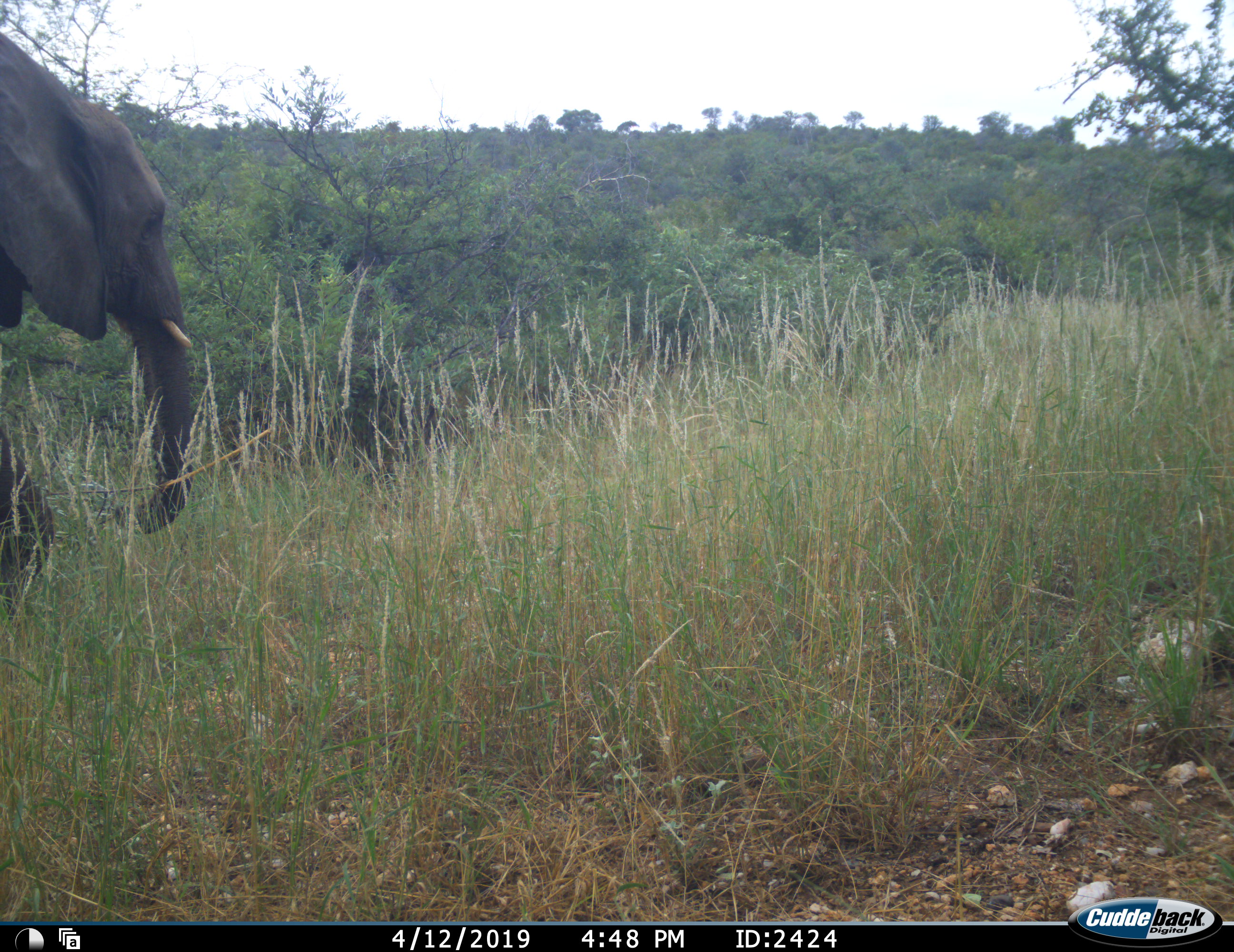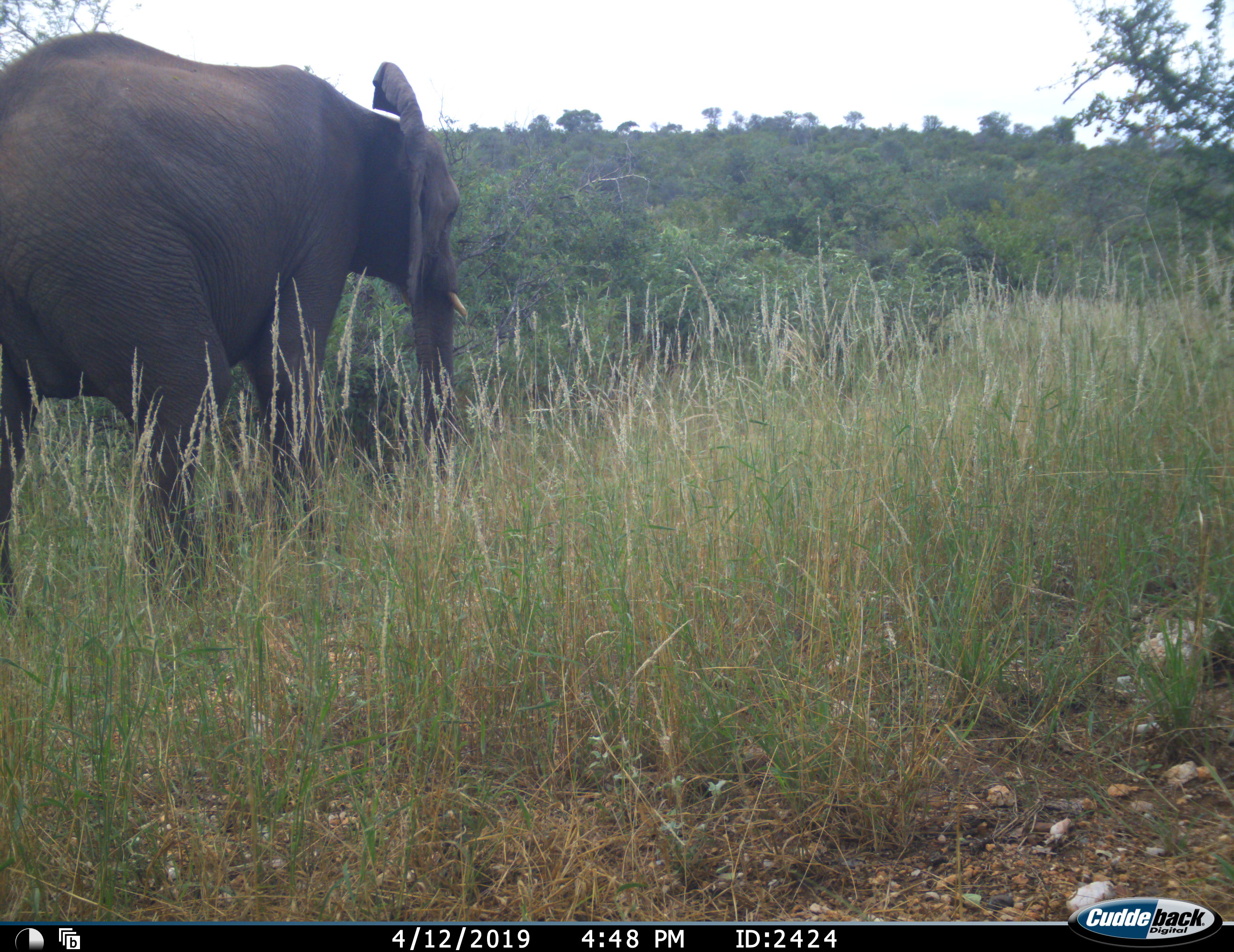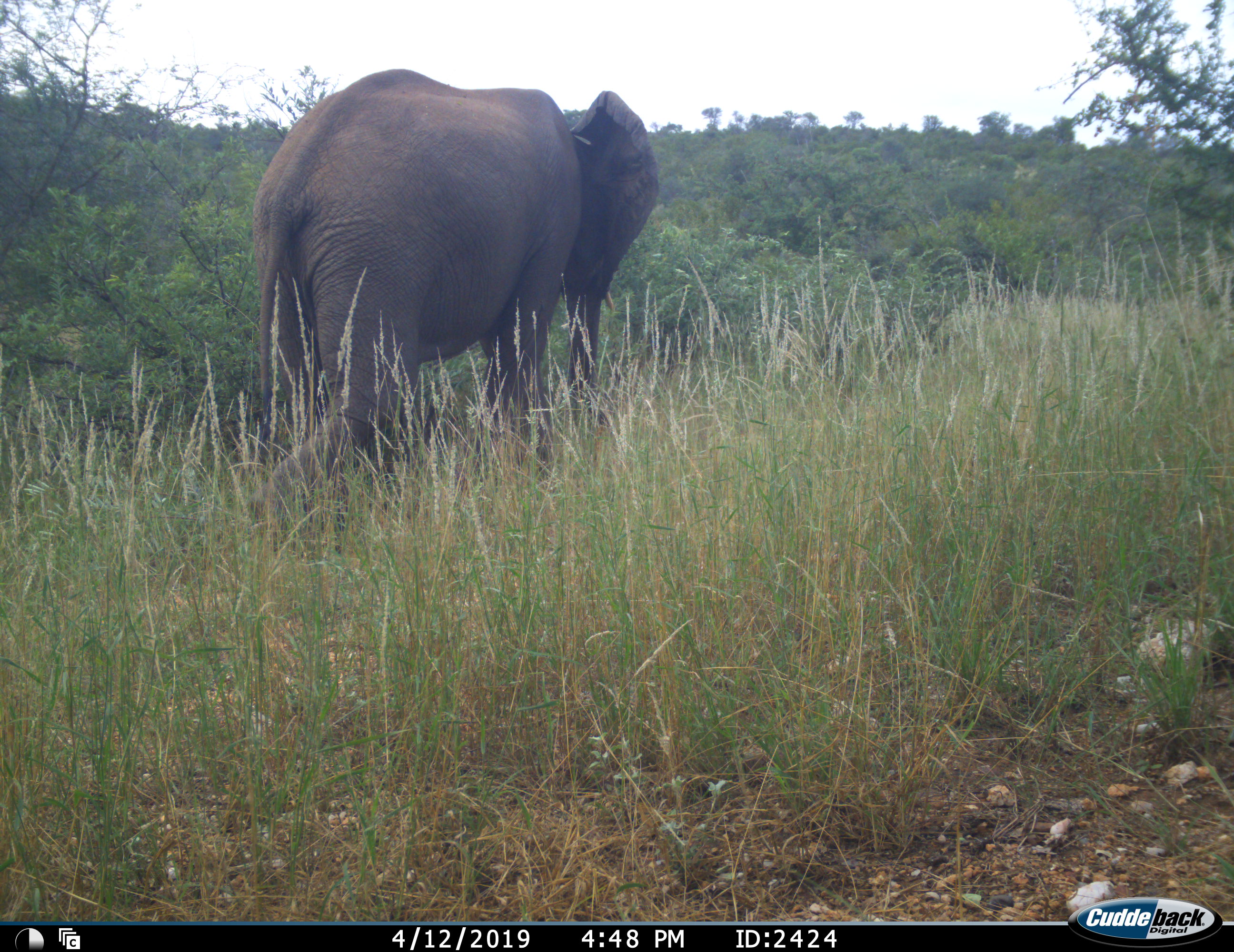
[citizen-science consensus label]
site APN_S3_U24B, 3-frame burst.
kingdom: Animalia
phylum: Chordata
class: Mammalia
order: Proboscidea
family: Elephantidae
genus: Loxodonta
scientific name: Loxodonta africana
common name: african bush elephant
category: elephant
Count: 1.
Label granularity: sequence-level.